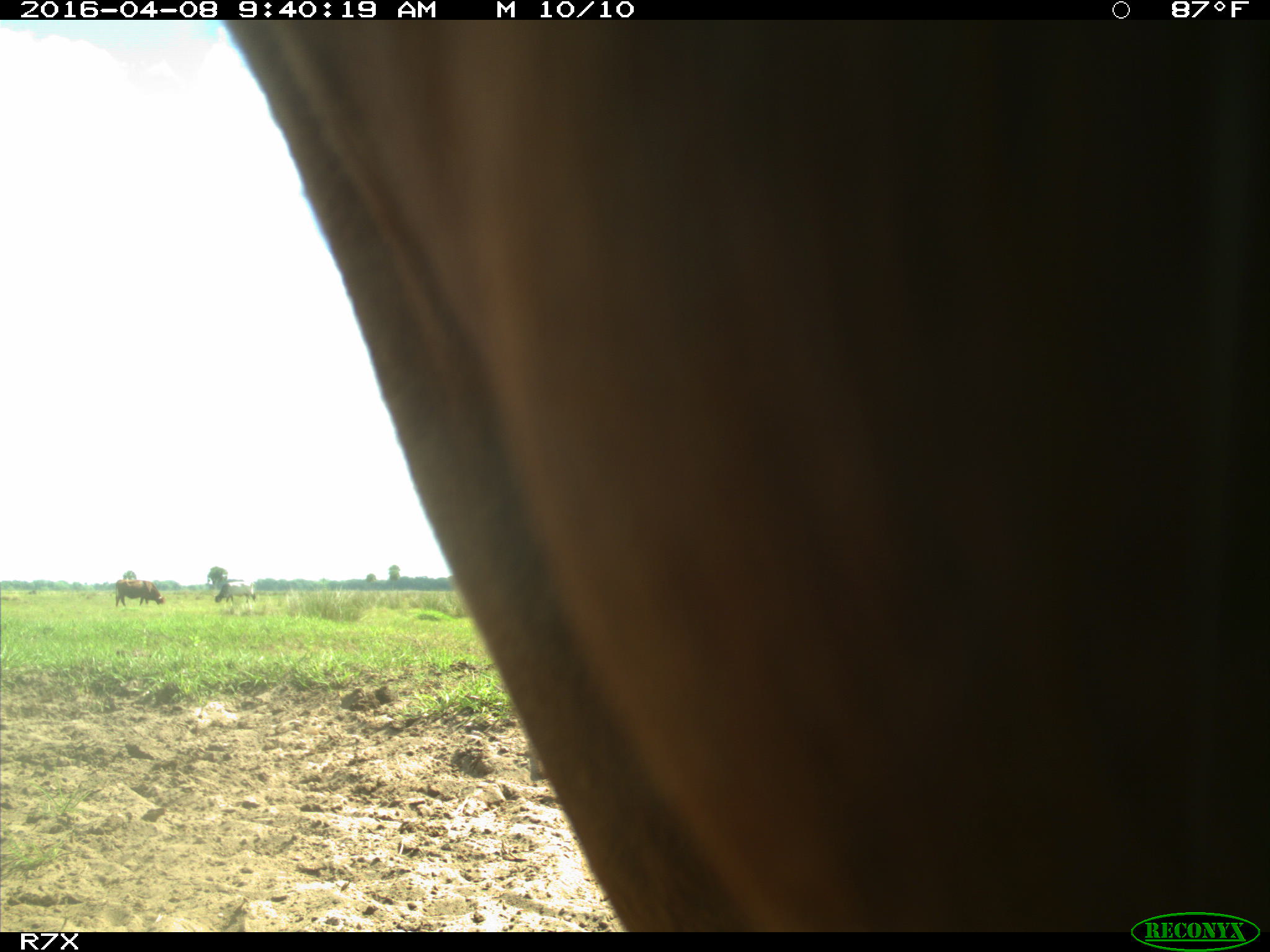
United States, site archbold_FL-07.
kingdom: Animalia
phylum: Chordata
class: Mammalia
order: Artiodactyla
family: Bovidae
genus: Bos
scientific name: Bos taurus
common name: domestic cow